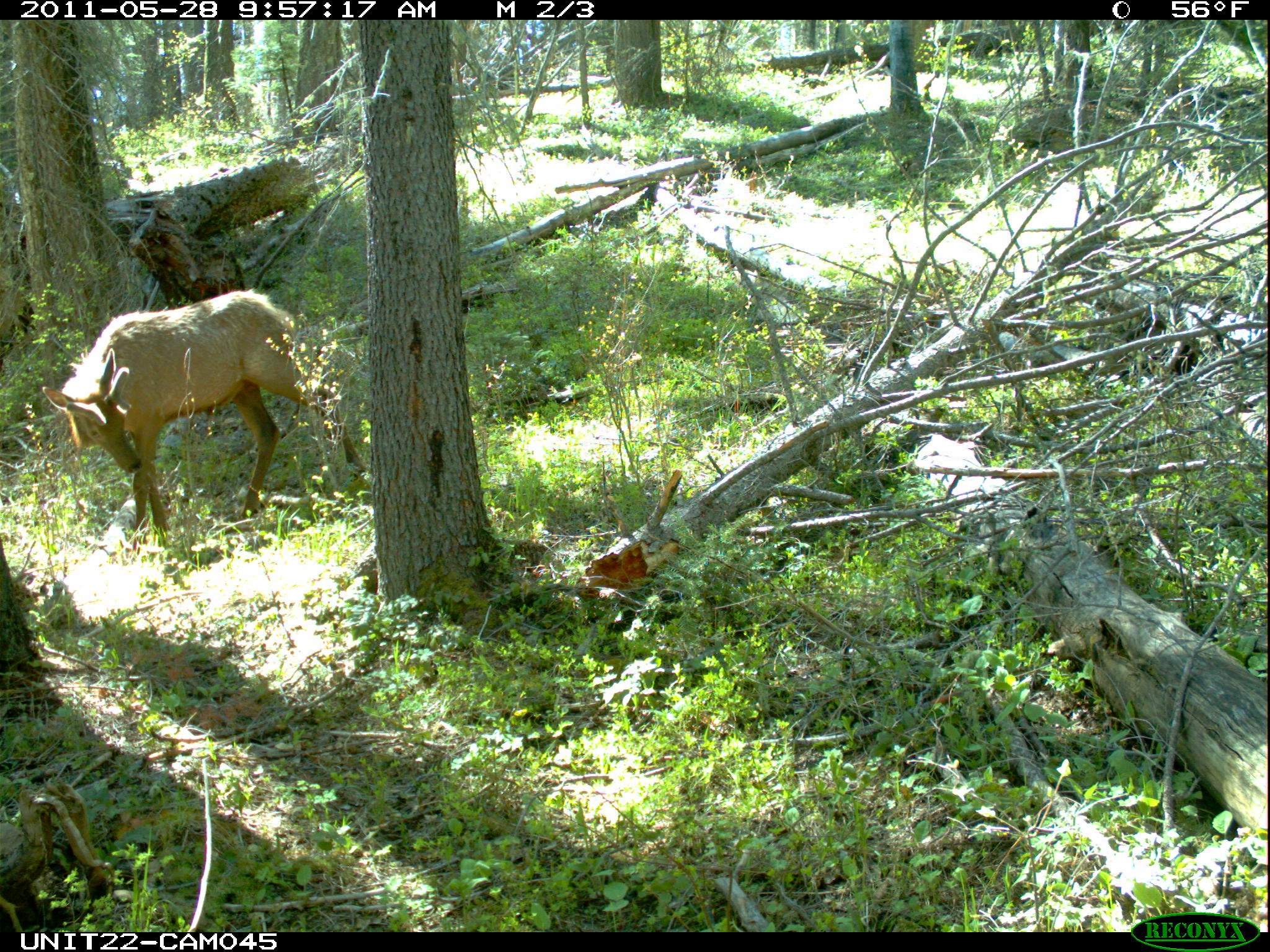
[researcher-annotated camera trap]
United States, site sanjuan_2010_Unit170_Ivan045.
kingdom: Animalia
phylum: Chordata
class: Mammalia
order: Artiodactyla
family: Cervidae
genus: Cervus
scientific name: Cervus elaphus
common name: red deer